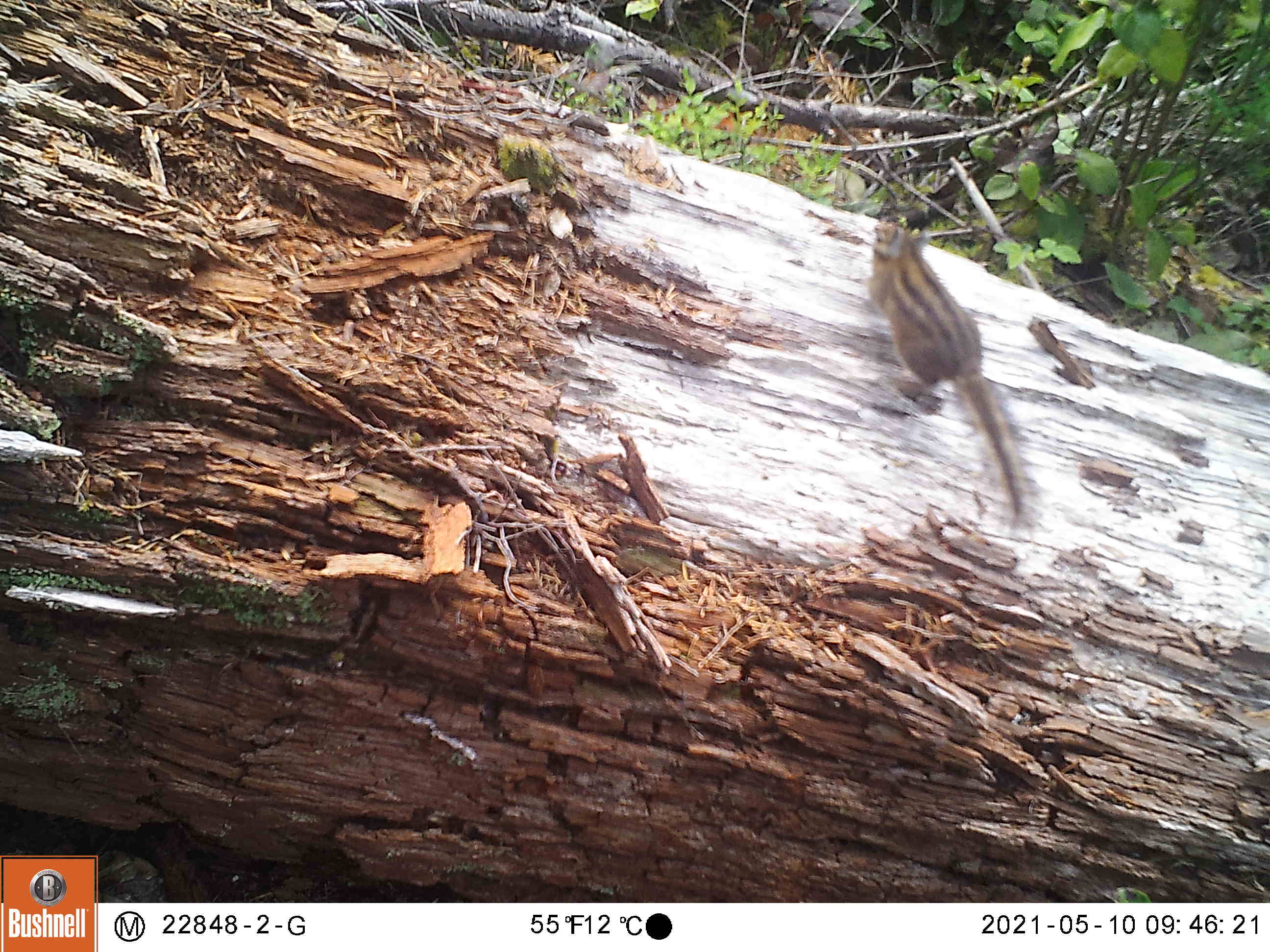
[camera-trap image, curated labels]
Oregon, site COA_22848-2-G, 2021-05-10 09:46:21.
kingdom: Animalia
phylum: Chordata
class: Mammalia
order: Rodentia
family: Sciuridae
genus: Neotamias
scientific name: Neotamias townsendii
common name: townsend's chipmunk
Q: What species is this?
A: Townsend's chipmunk (Neotamias townsendii).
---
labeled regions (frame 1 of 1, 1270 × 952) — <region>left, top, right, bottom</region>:
townsend's chipmunk: <region>858, 213, 1043, 538</region>